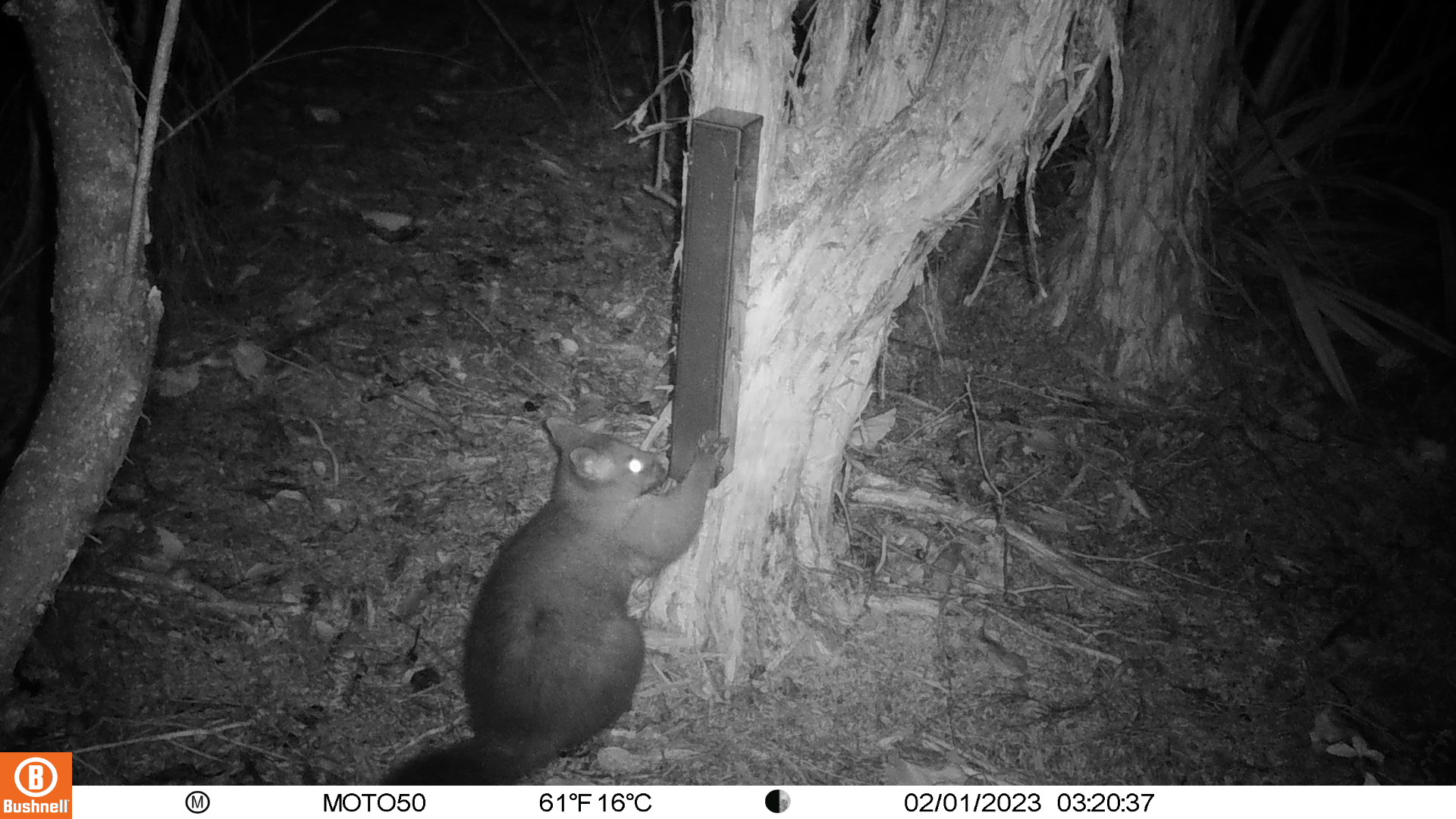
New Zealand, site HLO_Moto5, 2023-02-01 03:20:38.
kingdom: Animalia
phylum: Chordata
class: Mammalia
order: Diprotodontia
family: Phalangeridae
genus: Trichosurus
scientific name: Trichosurus vulpecula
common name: common brushtail possum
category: possum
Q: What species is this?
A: Possum (common brushtail possum) (Trichosurus vulpecula).